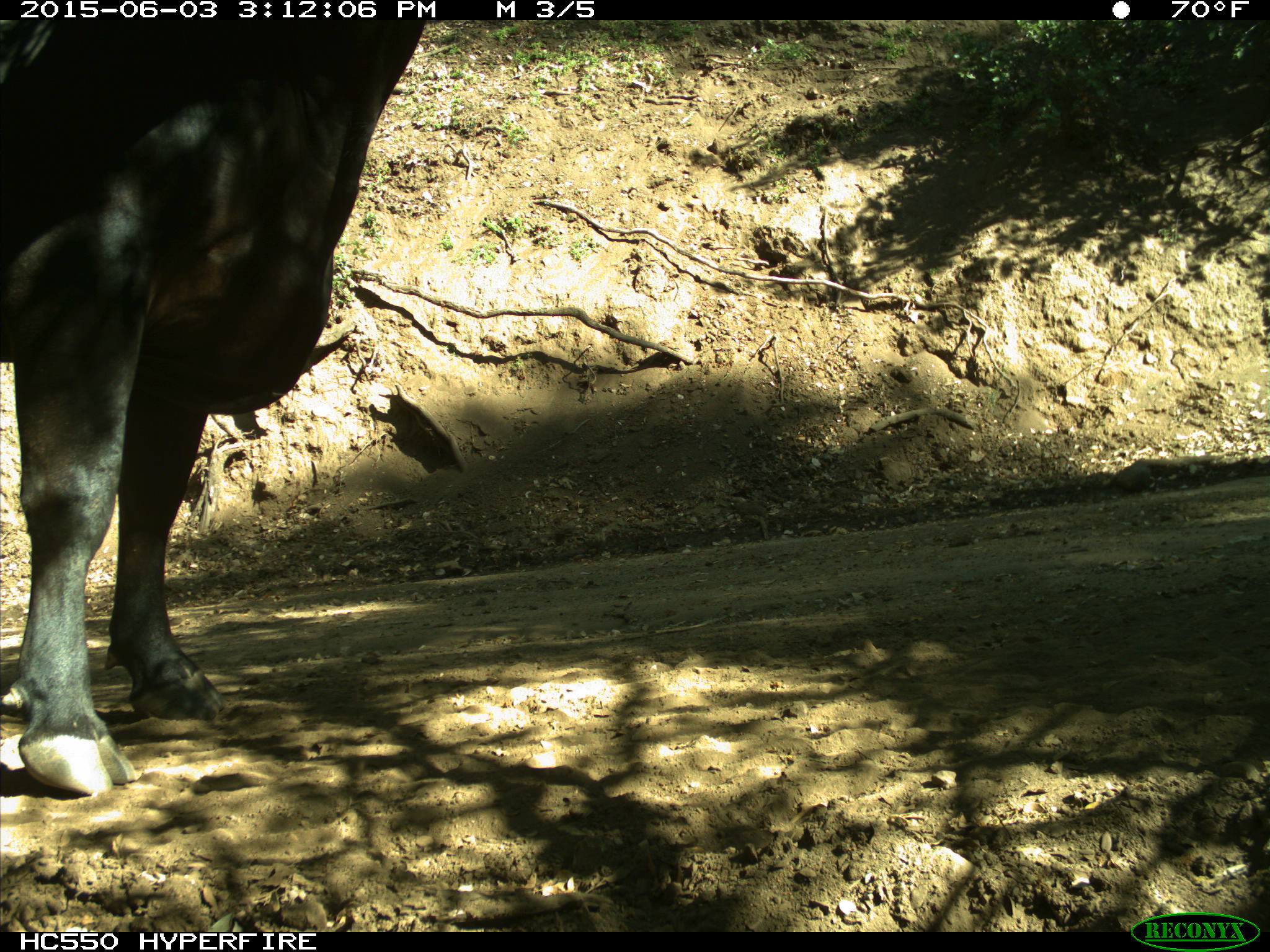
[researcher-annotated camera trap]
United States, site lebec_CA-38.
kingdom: Animalia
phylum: Chordata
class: Mammalia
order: Artiodactyla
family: Bovidae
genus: Bos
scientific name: Bos taurus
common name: domestic cow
Bos taurus (domestic cow).